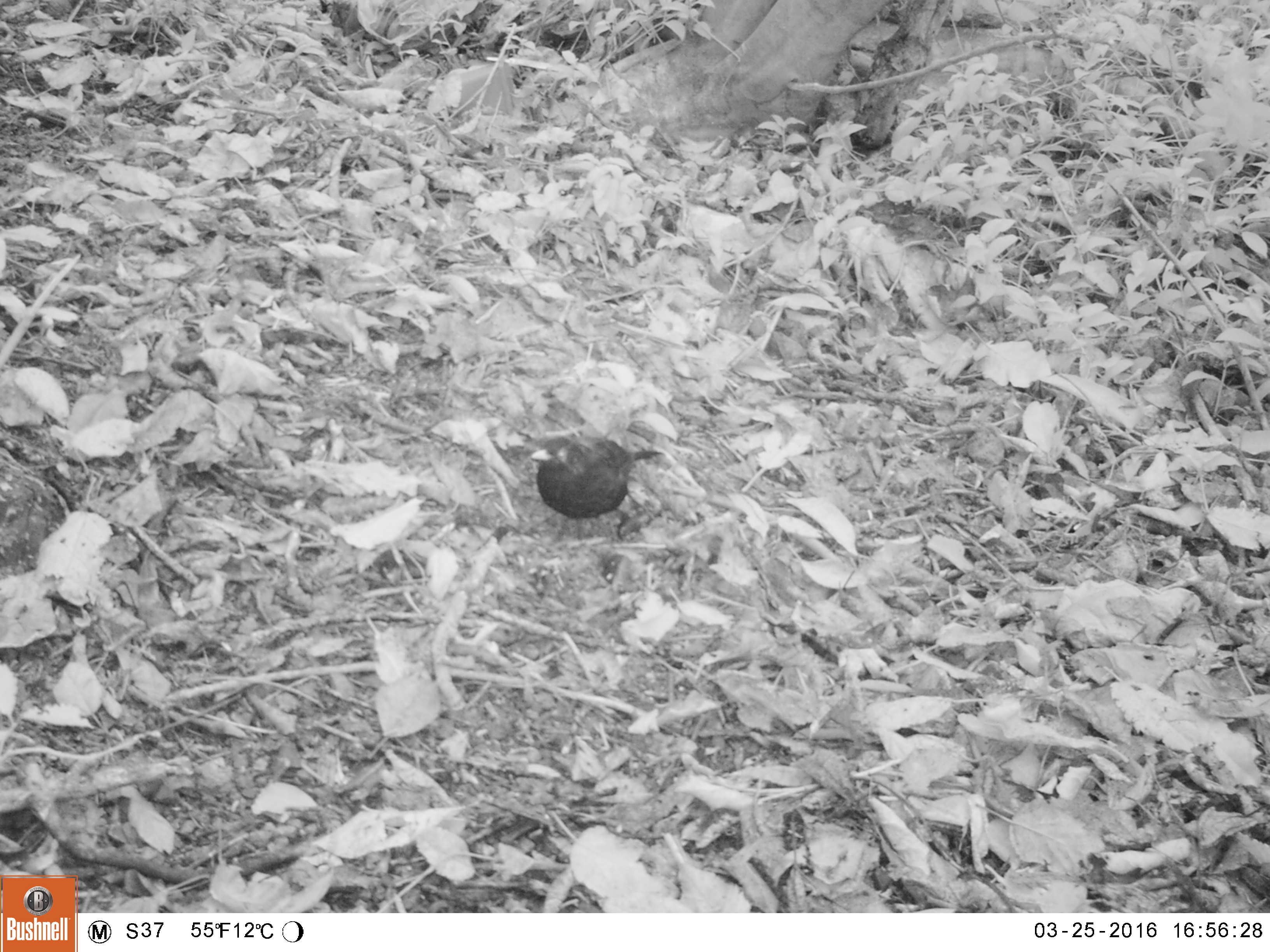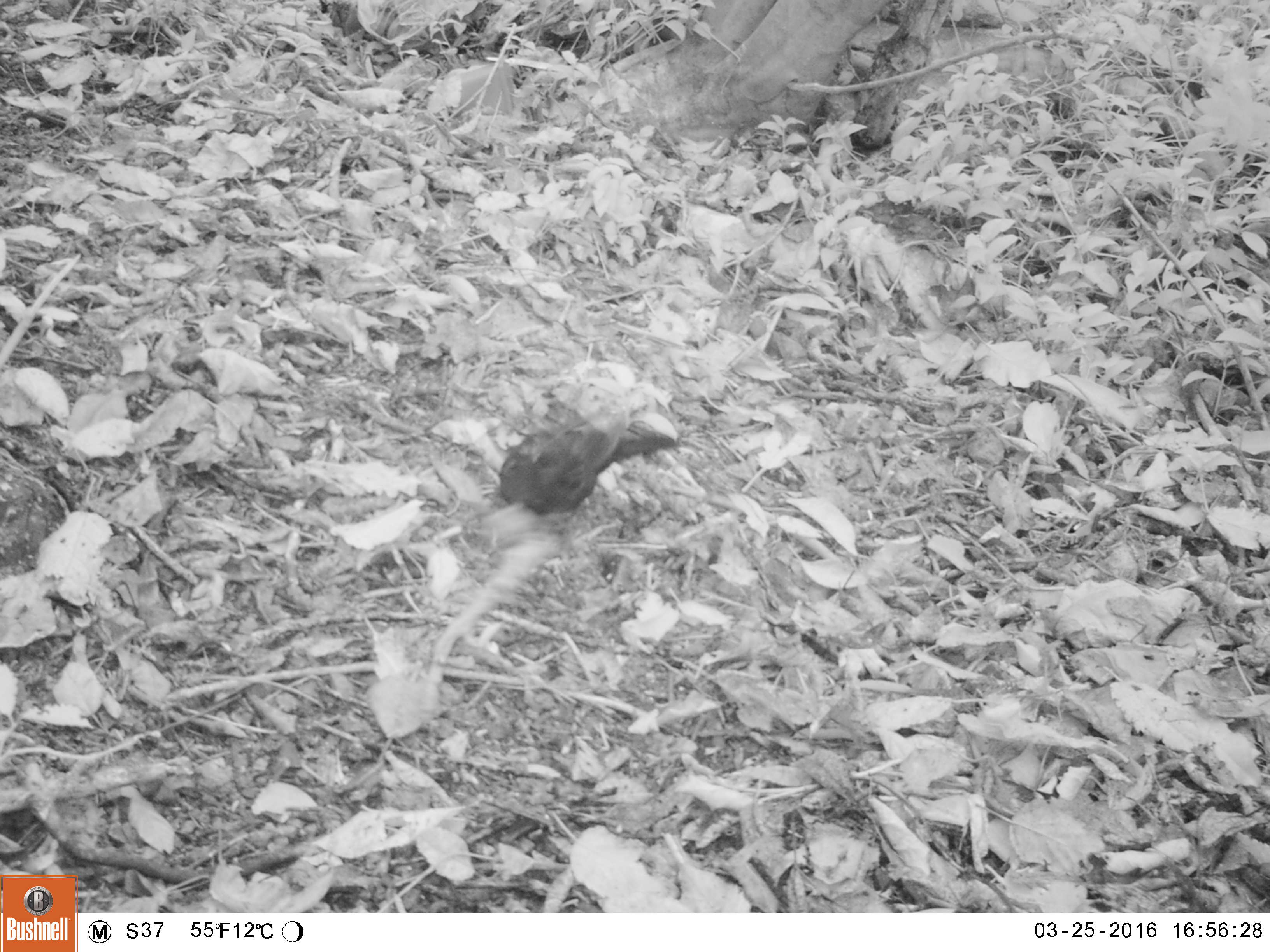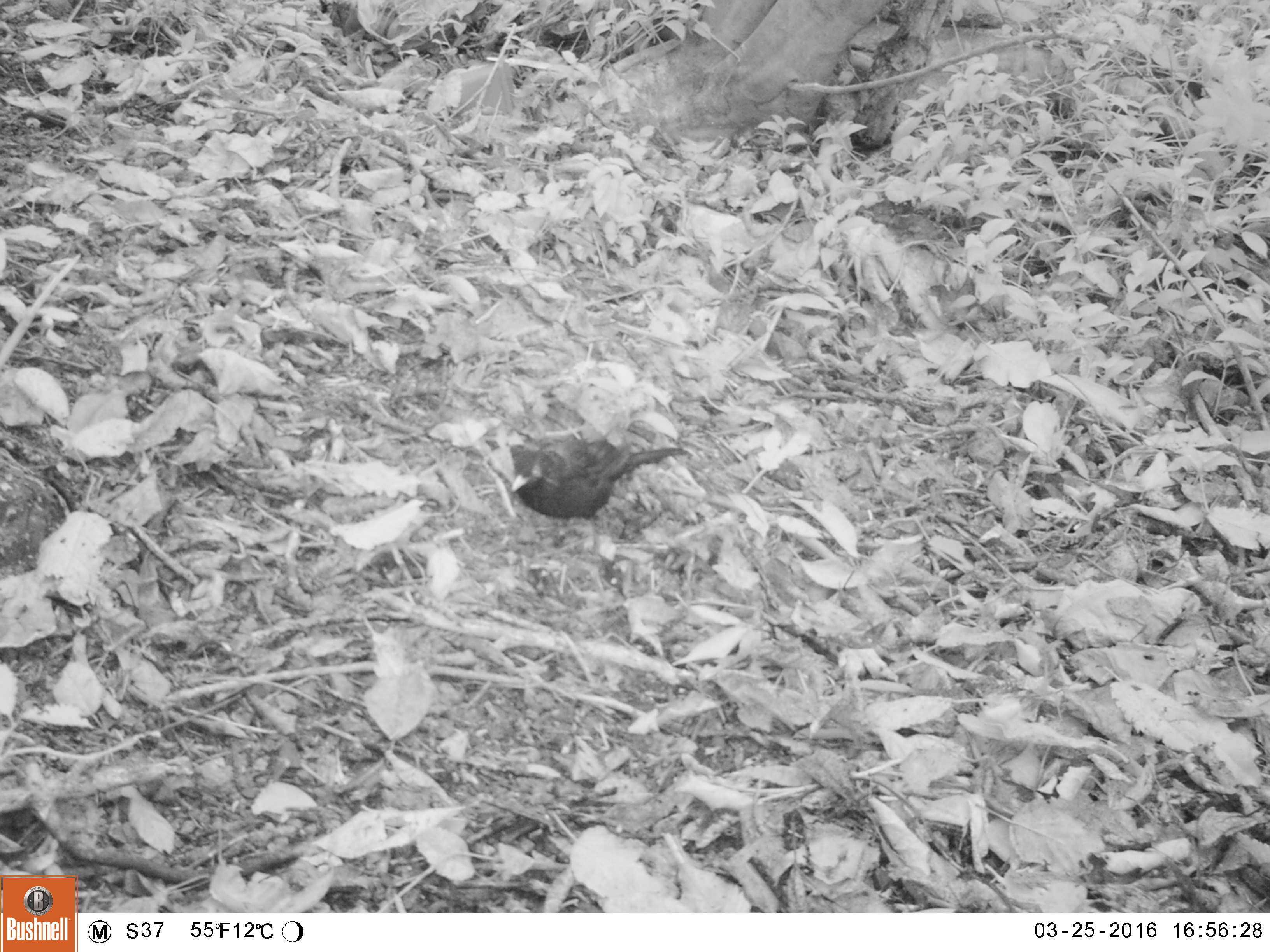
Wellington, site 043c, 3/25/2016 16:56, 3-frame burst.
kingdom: Animalia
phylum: Chordata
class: Aves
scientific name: Aves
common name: bird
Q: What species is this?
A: Bird (Aves).